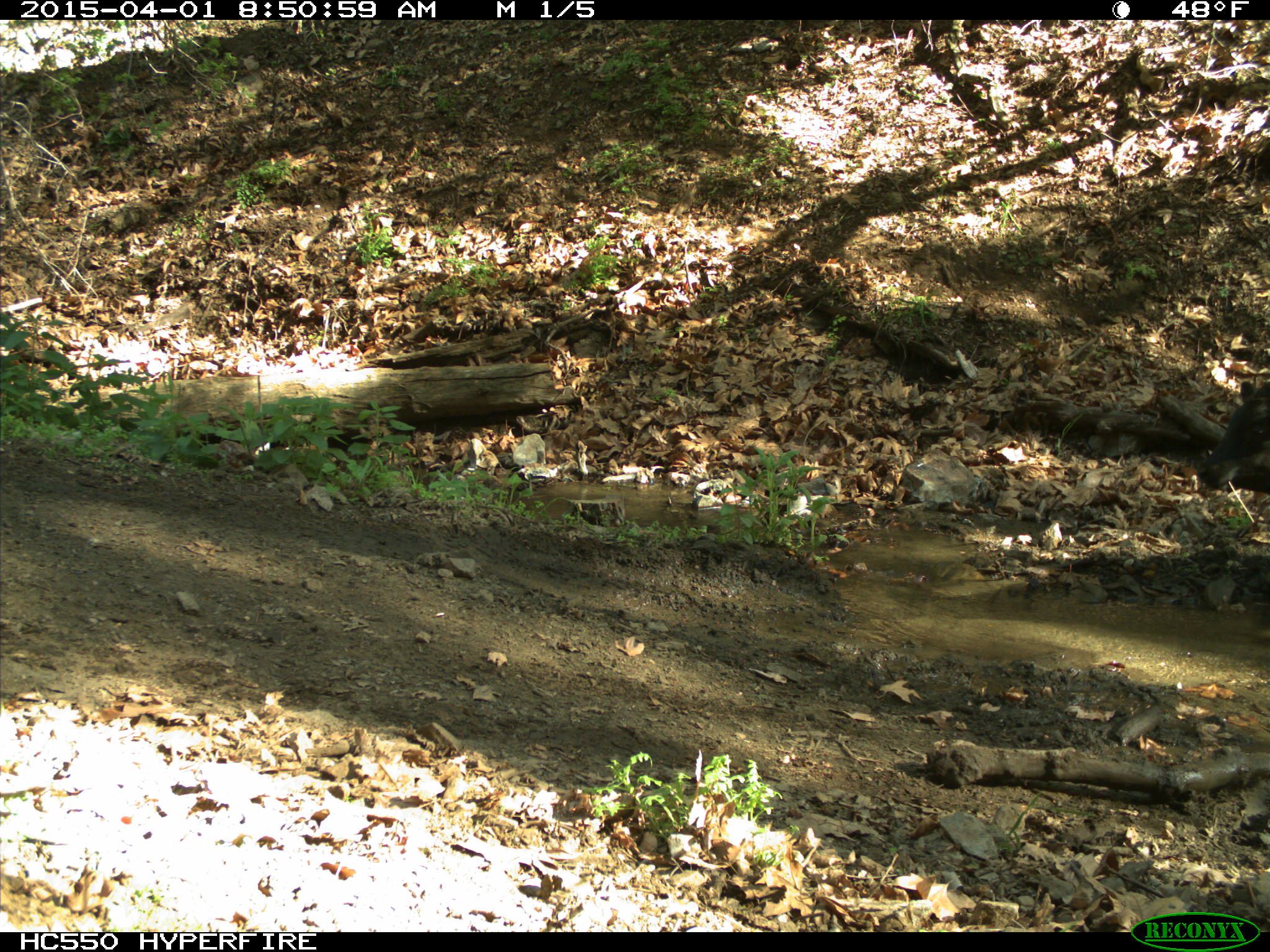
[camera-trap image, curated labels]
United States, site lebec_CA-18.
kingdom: Animalia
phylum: Chordata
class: Mammalia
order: Artiodactyla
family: Bovidae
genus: Bos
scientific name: Bos taurus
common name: domestic cow